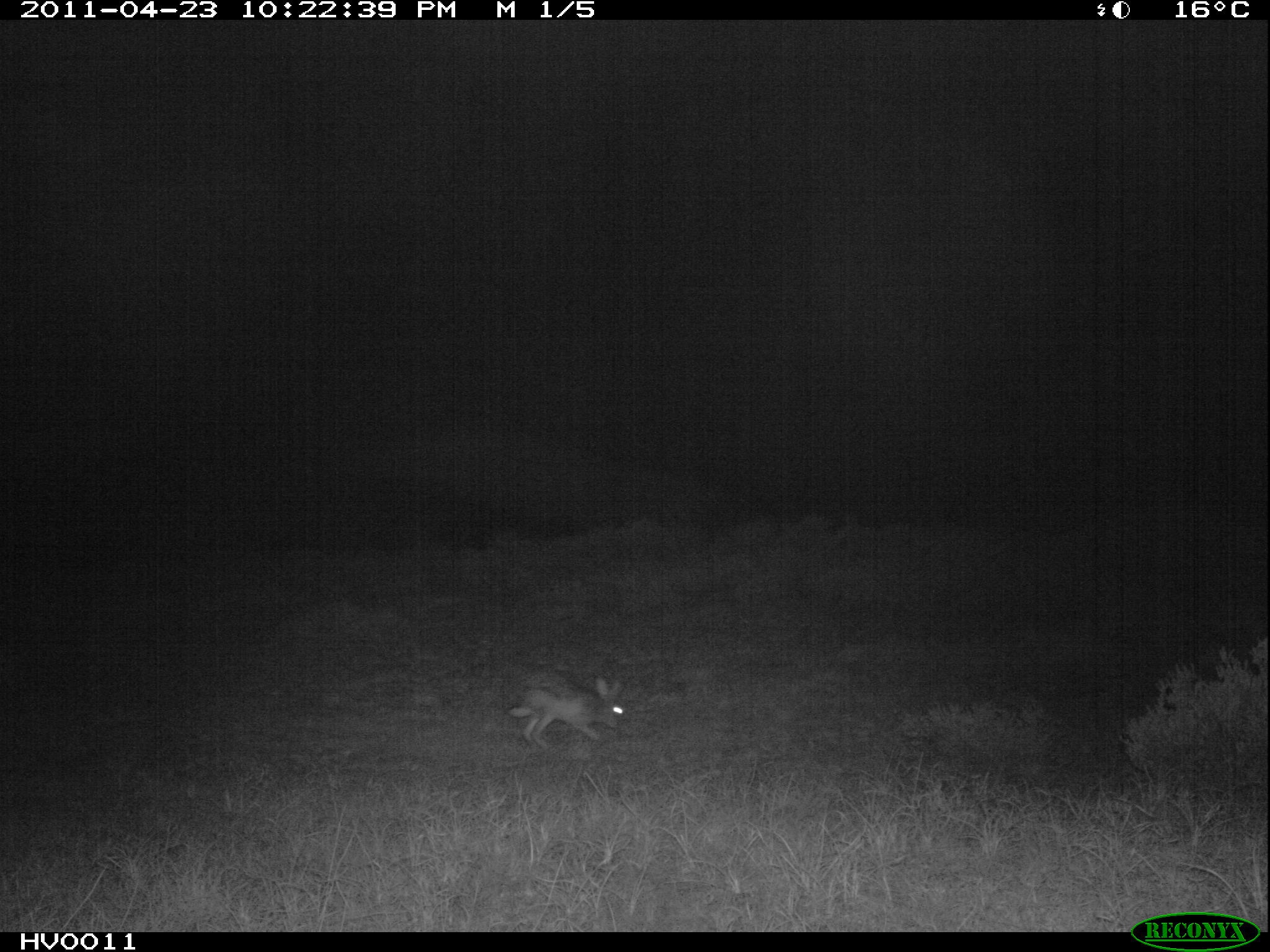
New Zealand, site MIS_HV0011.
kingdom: Animalia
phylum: Chordata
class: Mammalia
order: Lagomorpha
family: Leporidae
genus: Lepus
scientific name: Lepus europaeus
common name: brown hare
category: hare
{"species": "hare (brown hare) (Lepus europaeus)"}